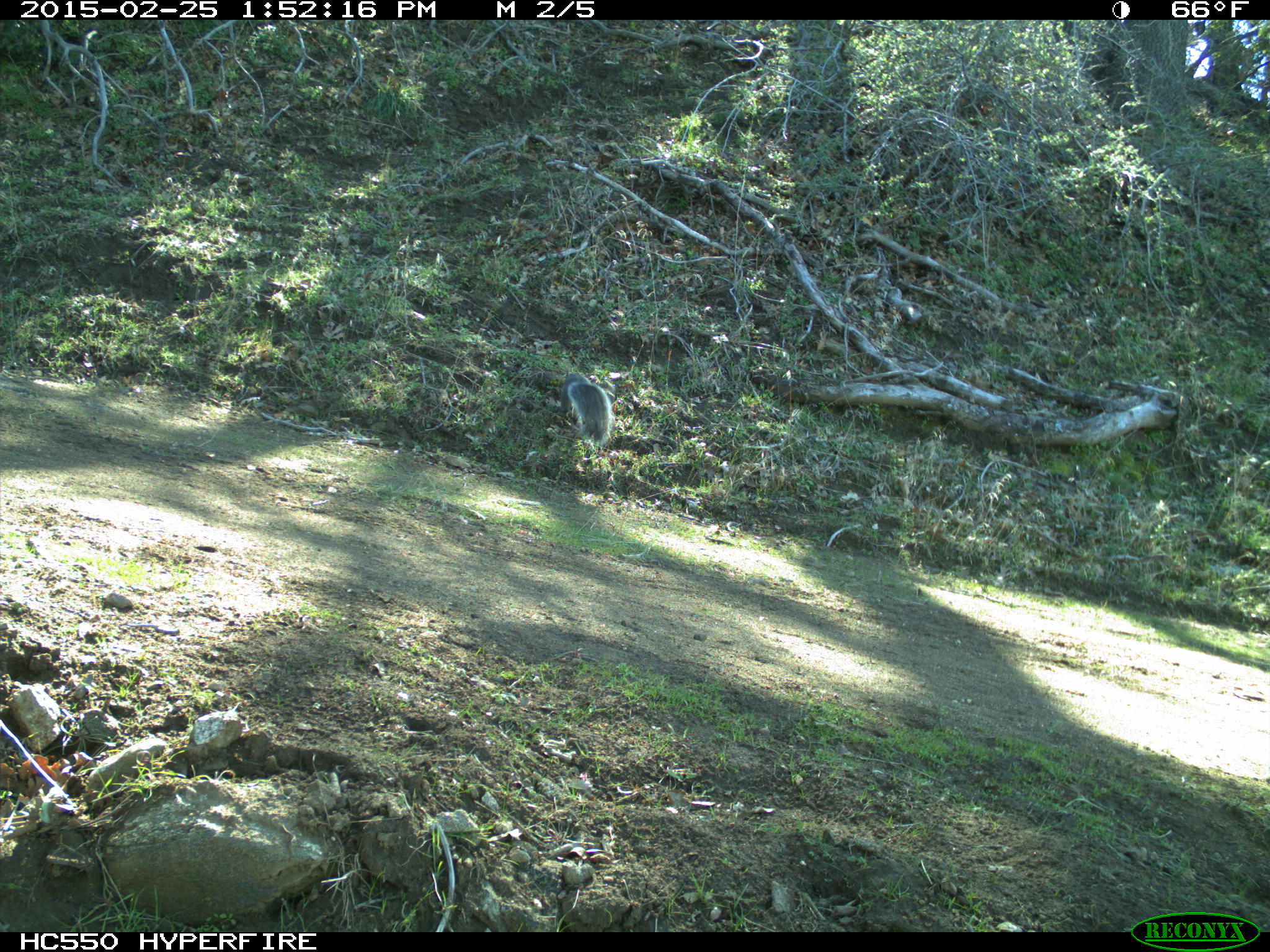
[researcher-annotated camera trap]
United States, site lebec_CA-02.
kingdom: Animalia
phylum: Chordata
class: Mammalia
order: Rodentia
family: Sciuridae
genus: Sciurus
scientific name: Sciurus carolinensis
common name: eastern gray squirrel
Sciurus carolinensis (eastern gray squirrel).